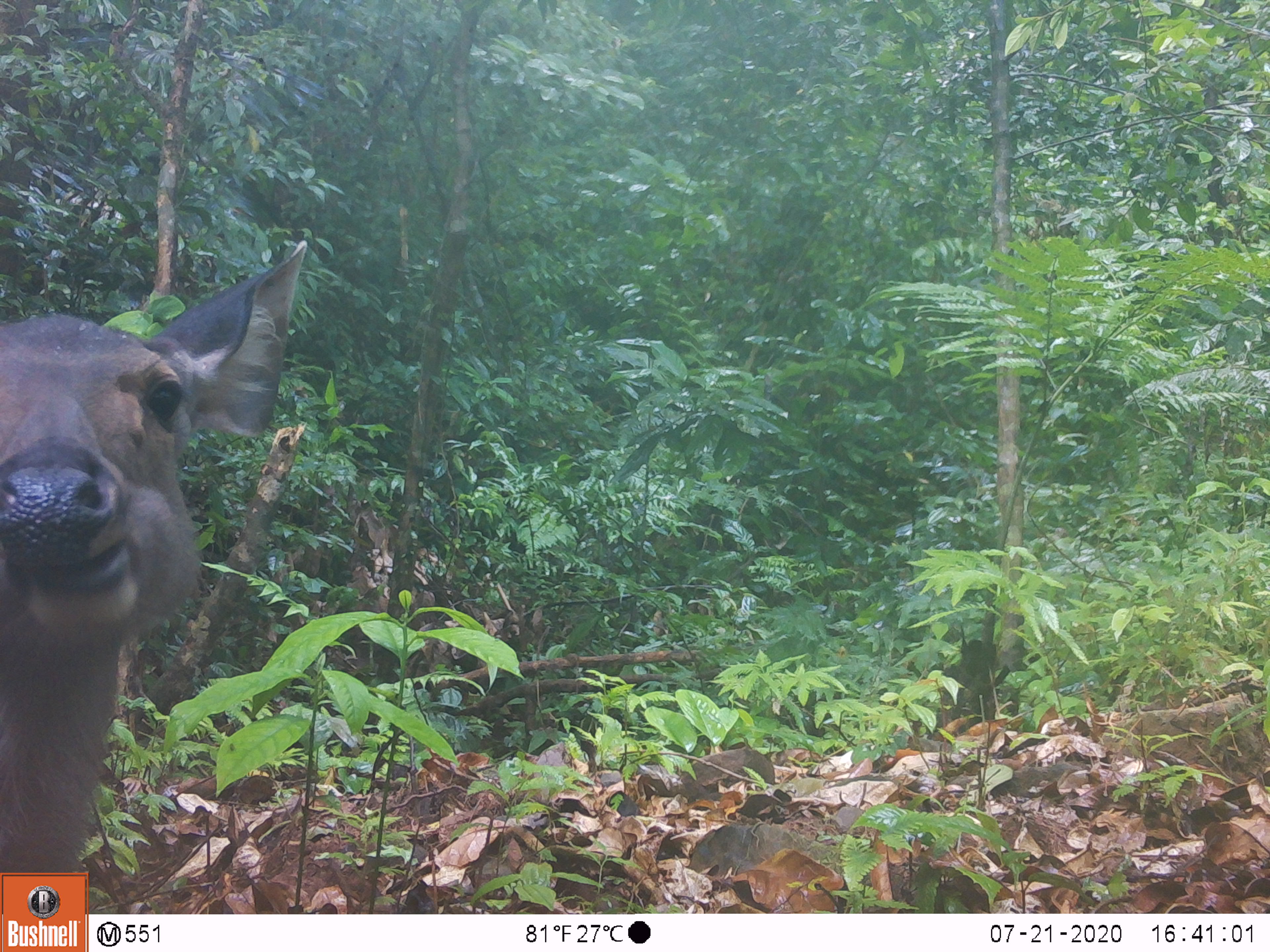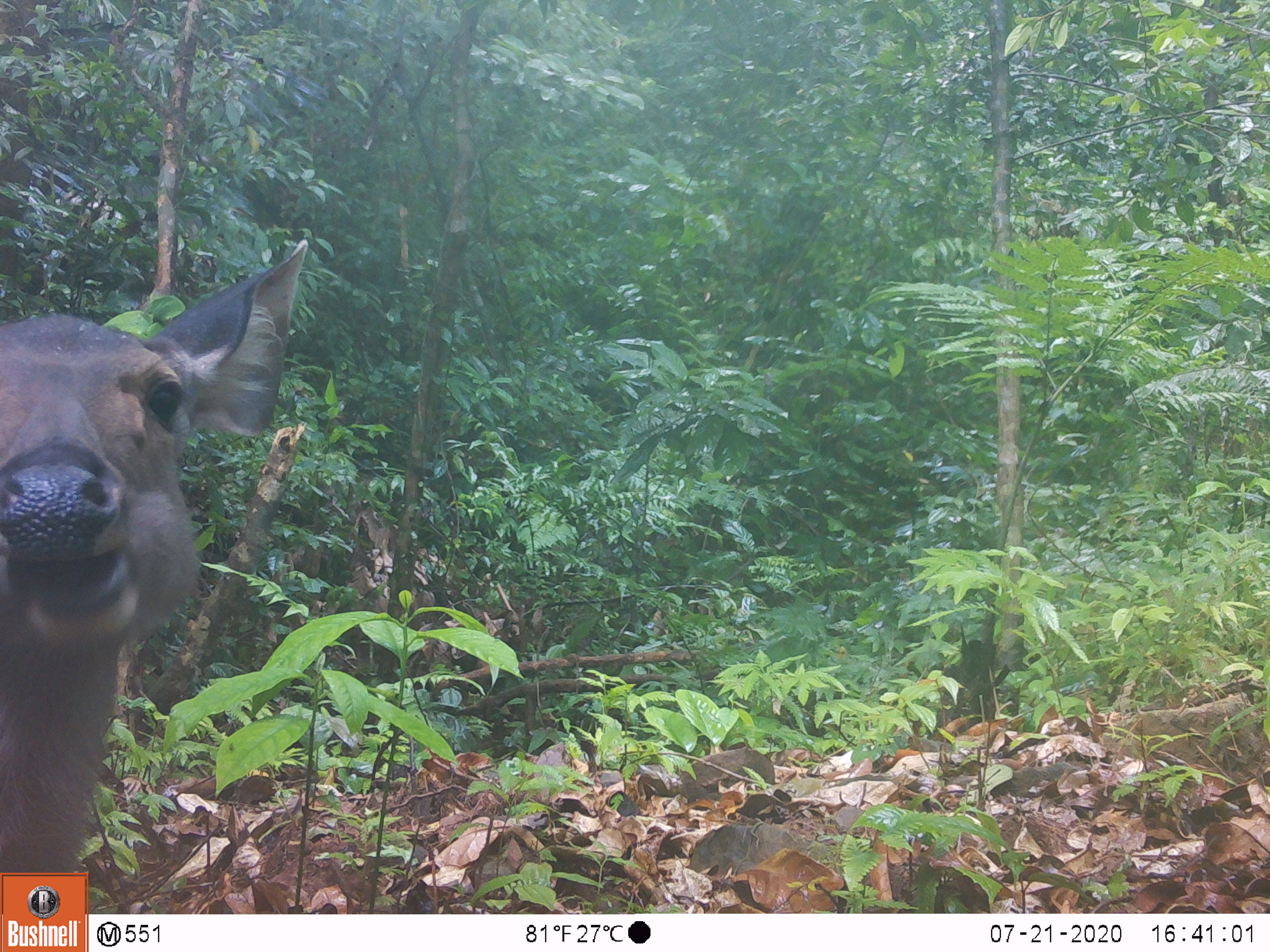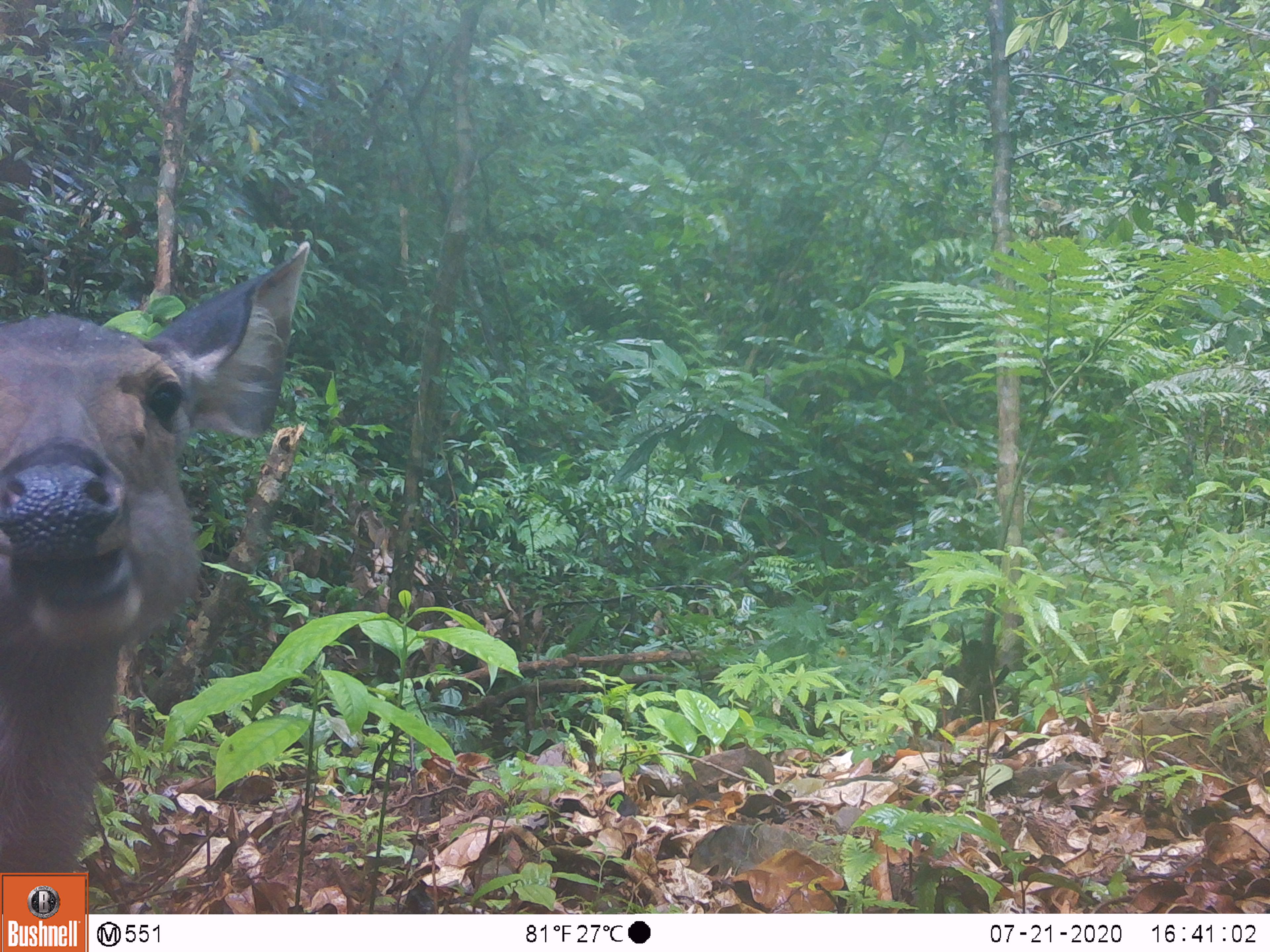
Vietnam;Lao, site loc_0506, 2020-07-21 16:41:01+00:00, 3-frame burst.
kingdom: Animalia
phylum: Chordata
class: Mammalia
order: Artiodactyla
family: Cervidae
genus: Rusa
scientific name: Rusa unicolor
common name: sambar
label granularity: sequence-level